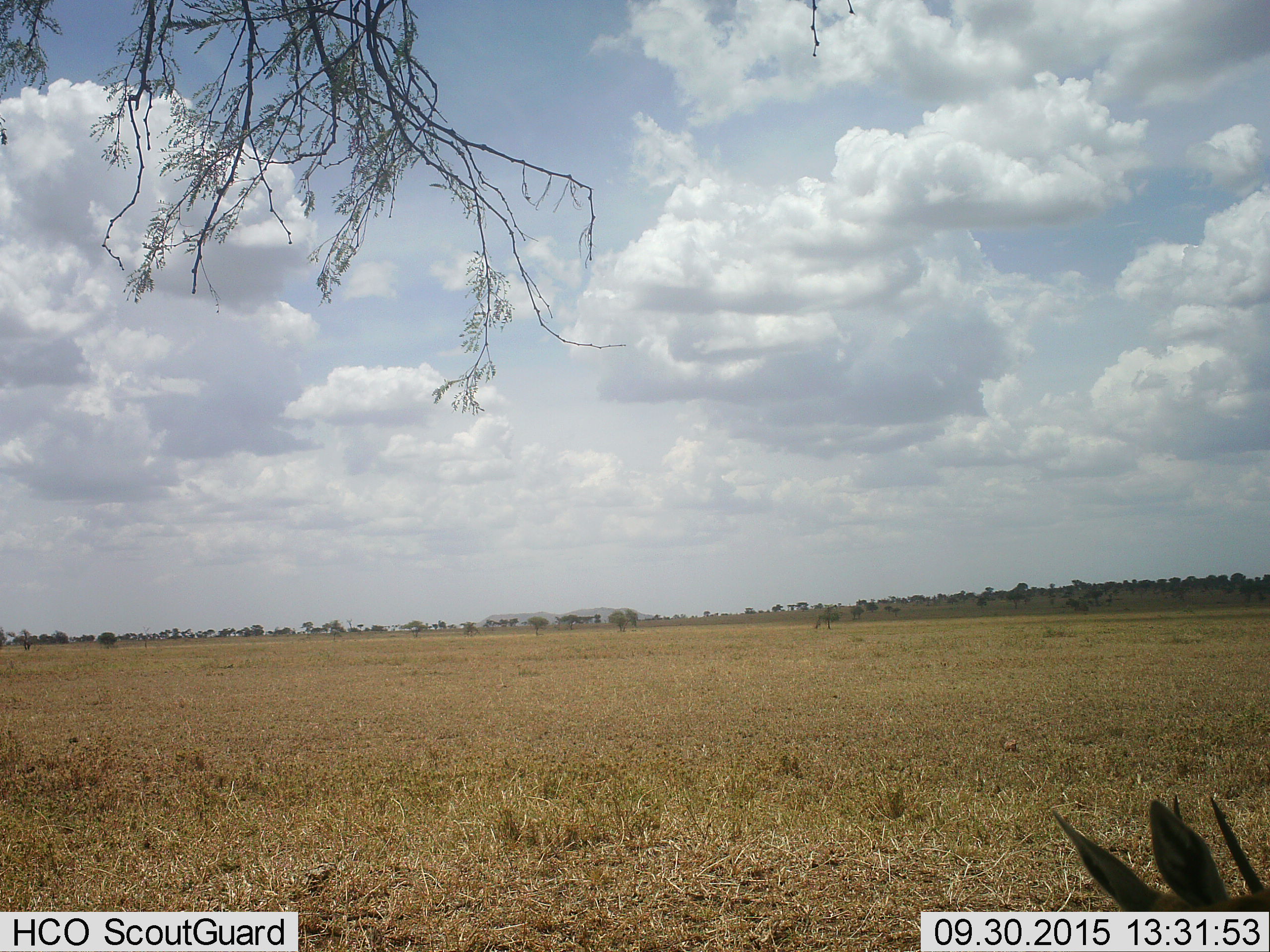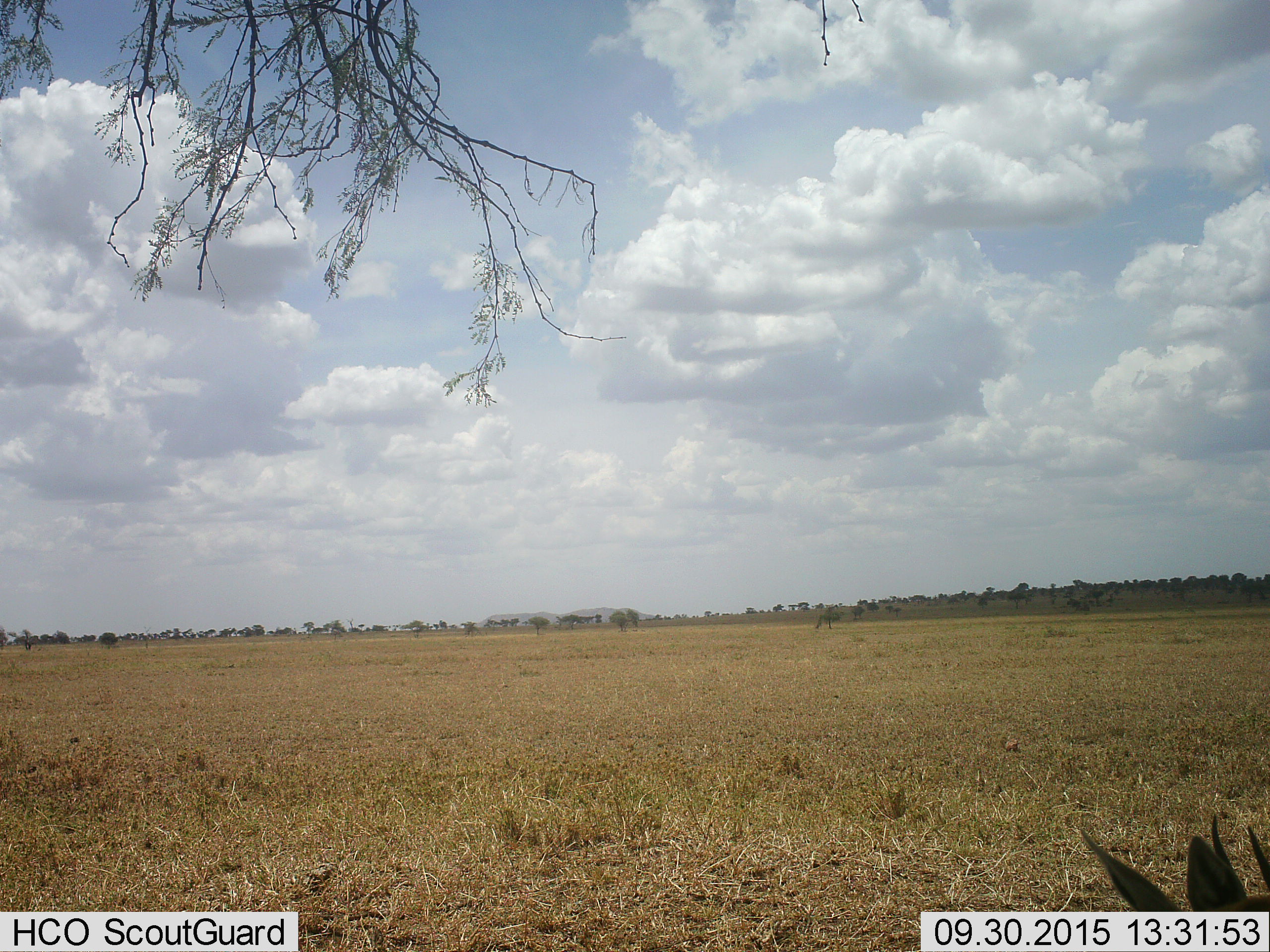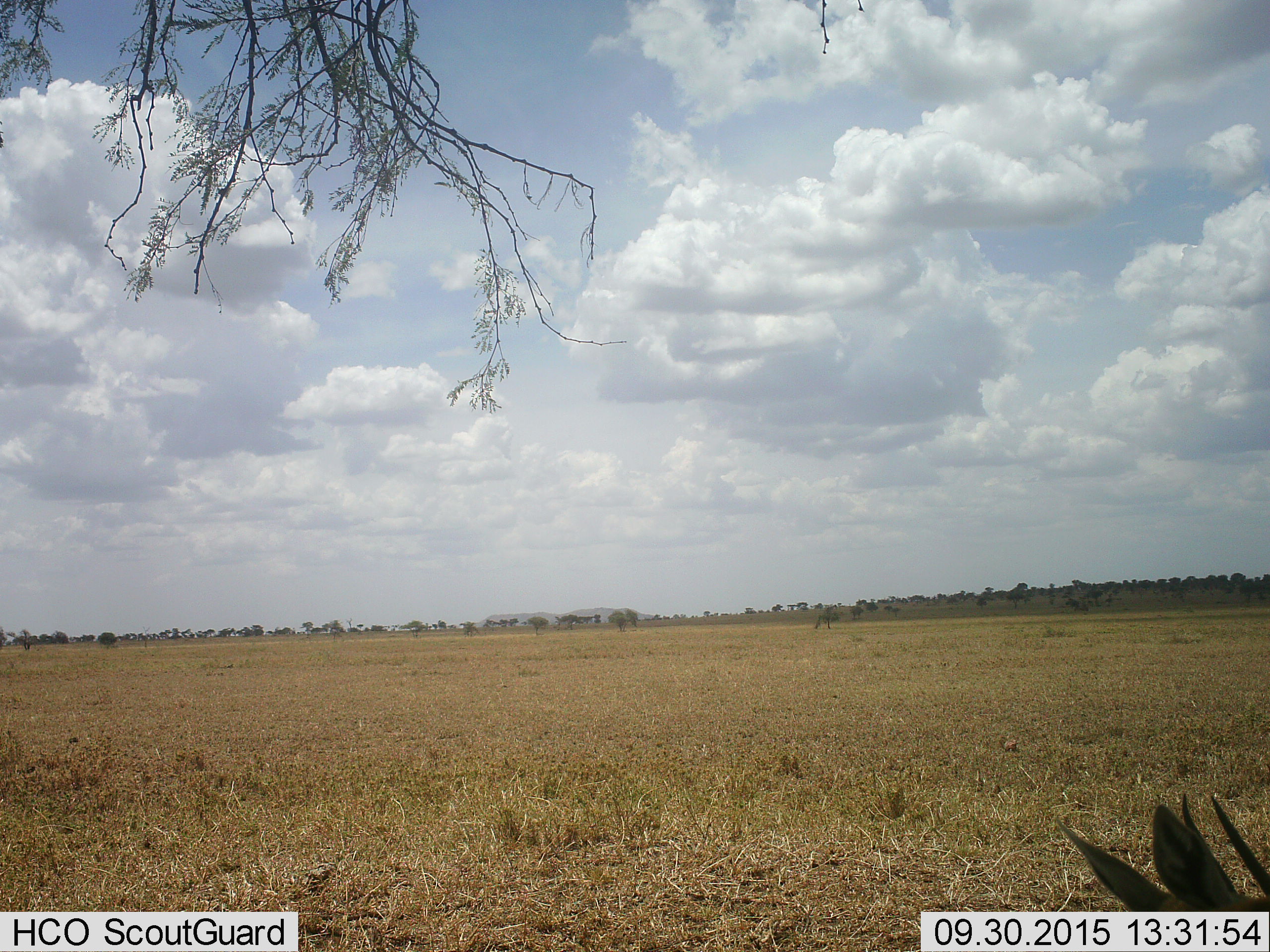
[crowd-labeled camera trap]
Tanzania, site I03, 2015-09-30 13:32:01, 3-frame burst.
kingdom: Animalia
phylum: Chordata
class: Mammalia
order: Artiodactyla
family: Bovidae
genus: Eudorcas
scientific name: Eudorcas thomsonii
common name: thomson's gazelle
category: gazellethomsons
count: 1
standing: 67%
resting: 0%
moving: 33%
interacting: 0%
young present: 0%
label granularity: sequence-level